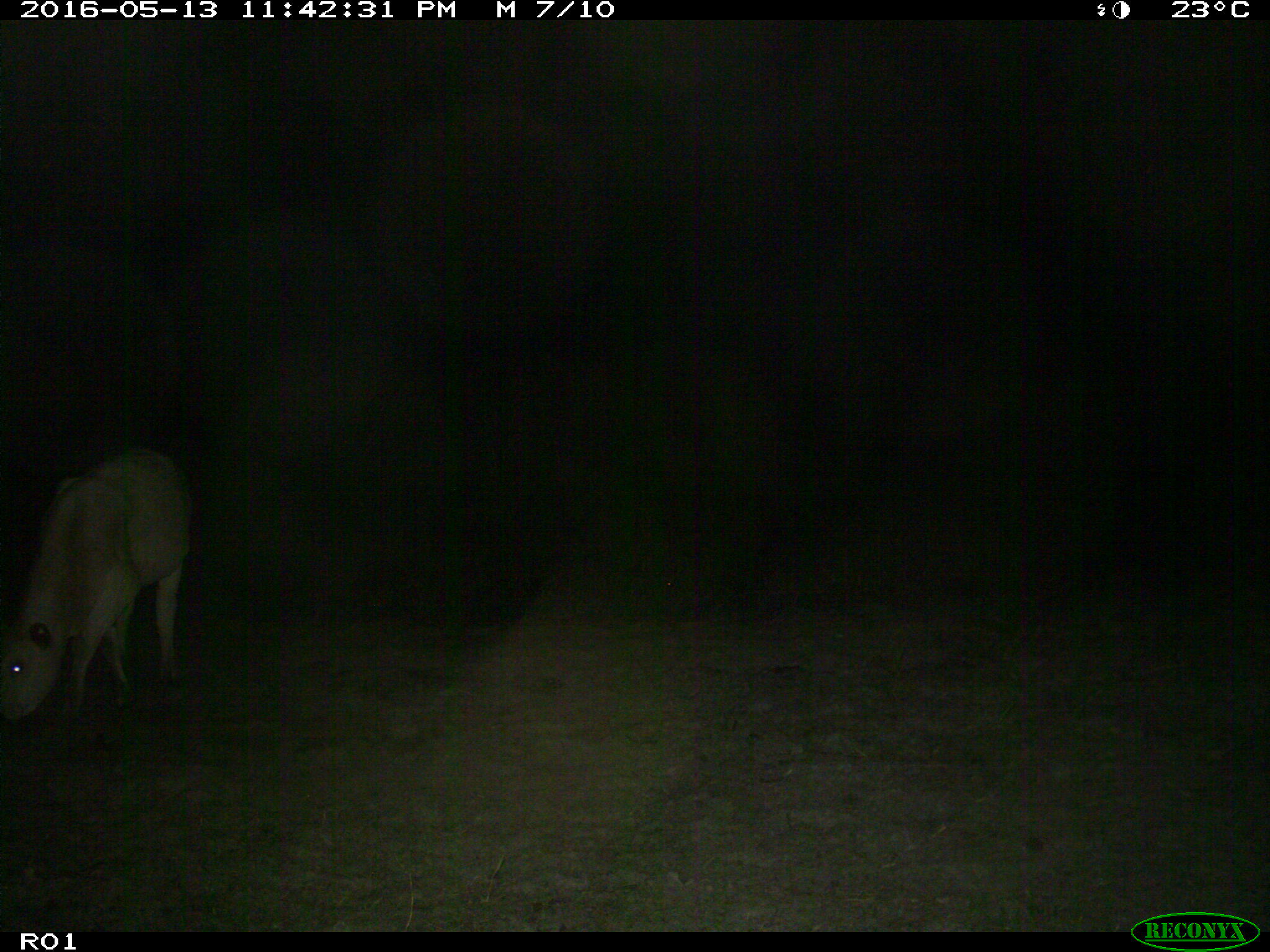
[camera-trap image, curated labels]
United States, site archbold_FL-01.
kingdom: Animalia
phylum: Chordata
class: Mammalia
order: Artiodactyla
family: Bovidae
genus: Bos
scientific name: Bos taurus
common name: domestic cow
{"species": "Bos taurus (domestic cow)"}